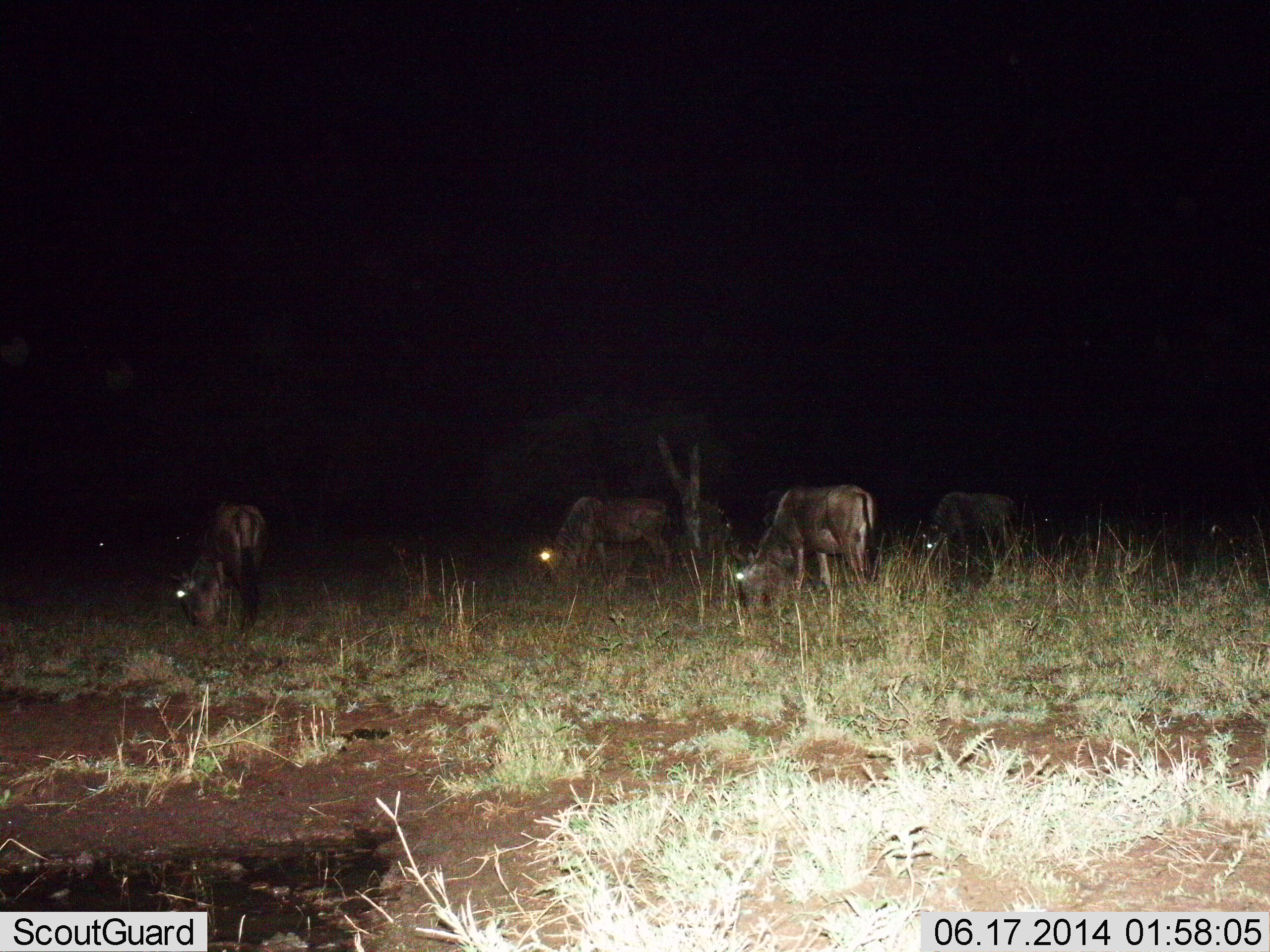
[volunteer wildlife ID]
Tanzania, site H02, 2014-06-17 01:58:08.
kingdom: Animalia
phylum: Chordata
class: Mammalia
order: Artiodactyla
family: Bovidae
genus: Connochaetes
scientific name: Connochaetes taurinus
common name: blue wildebeest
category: wildebeest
Wildebeest (blue wildebeest) (Connochaetes taurinus), count 4. Behavior (volunteer vote fractions): standing 10%, resting 0%, moving 0%, interacting 0%. Young present (vote fraction): 10%. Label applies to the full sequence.